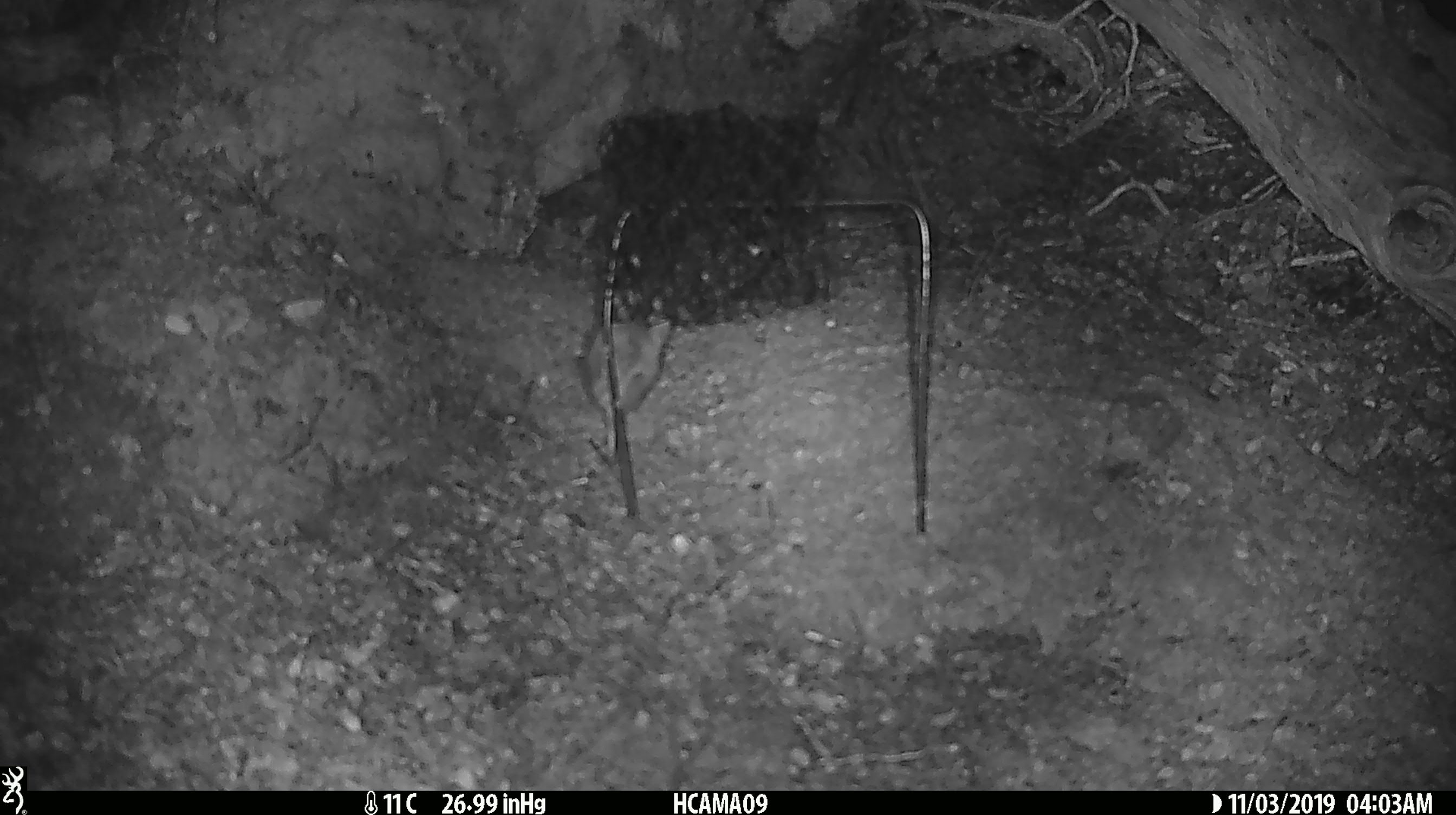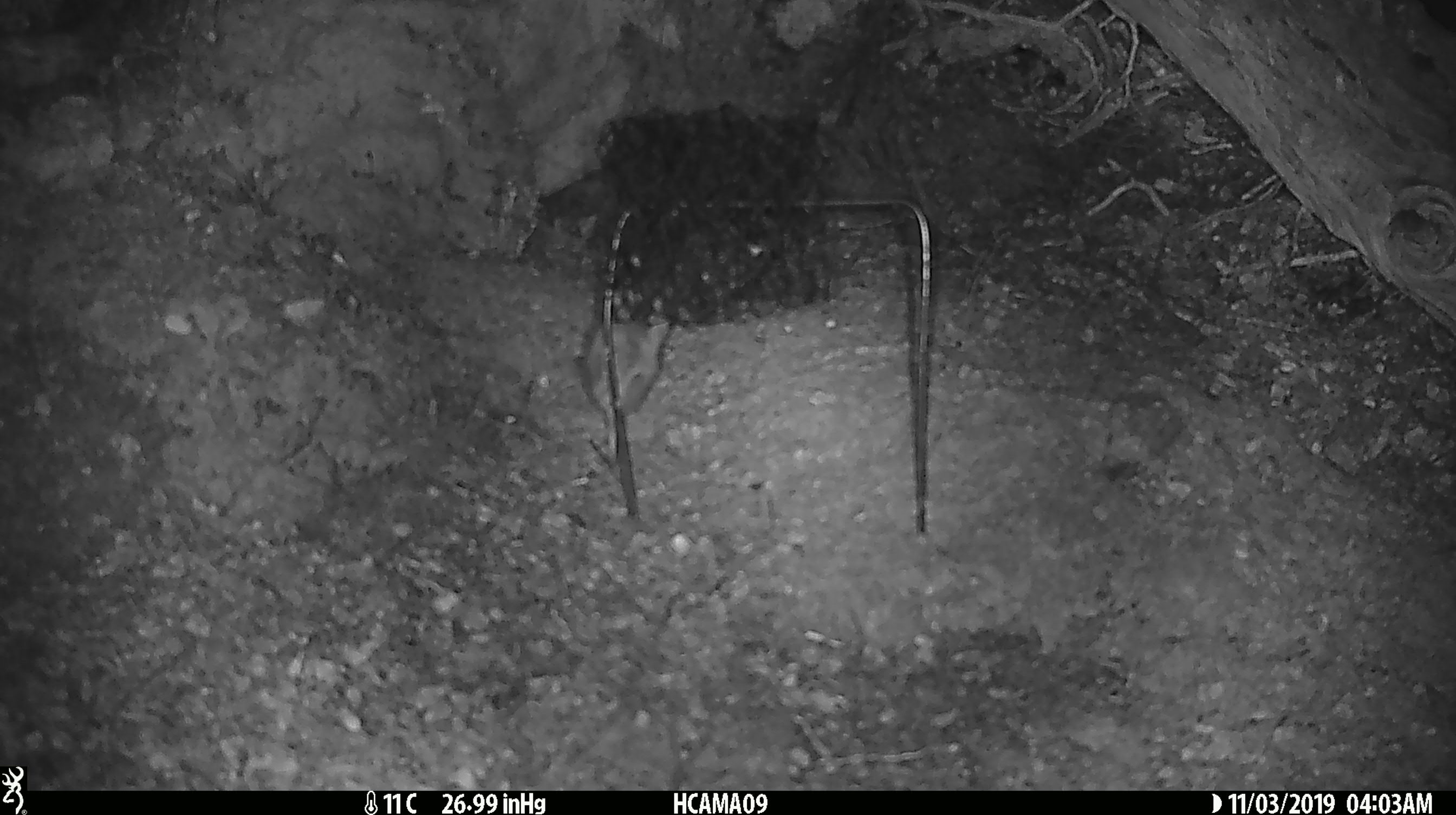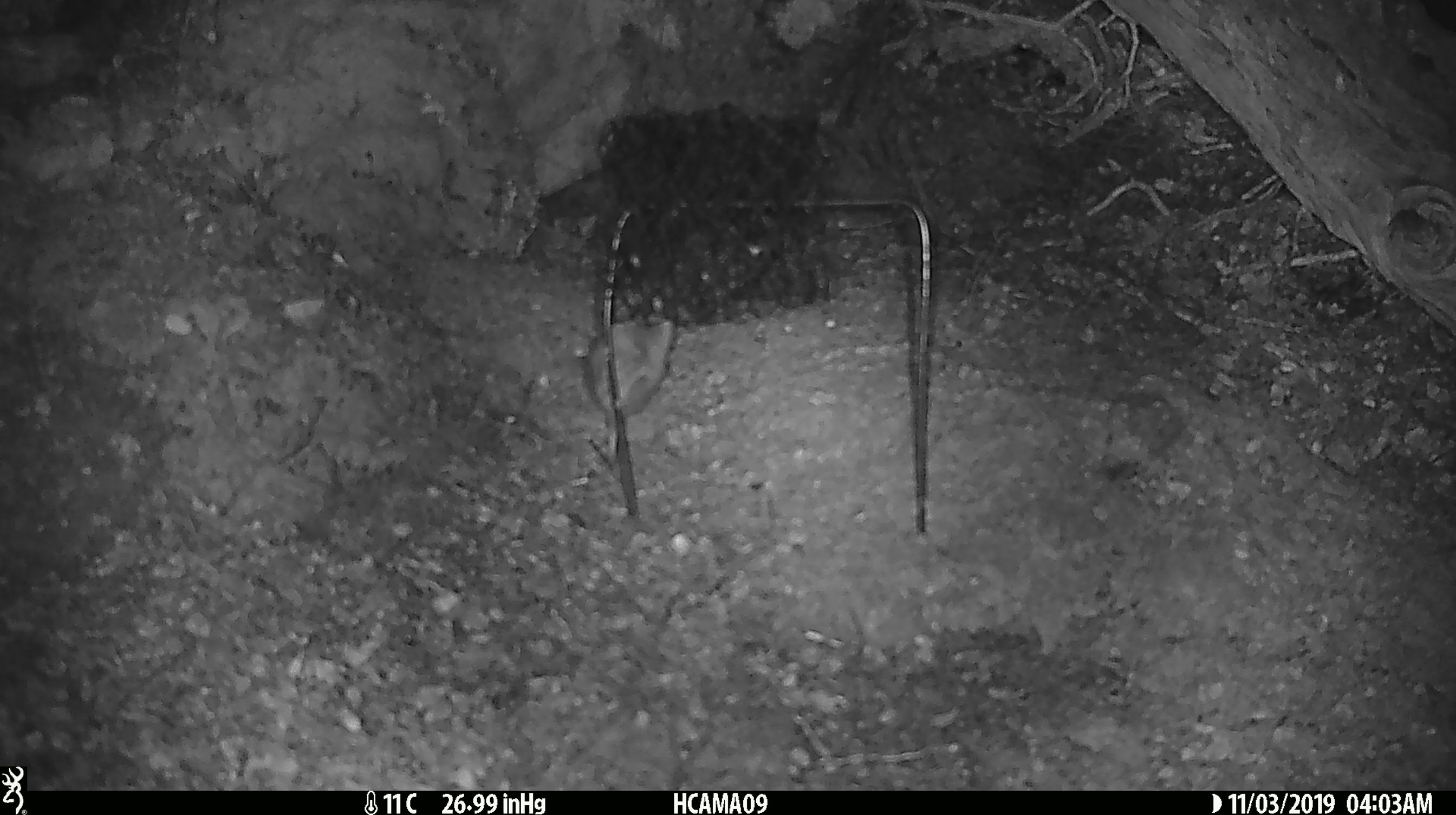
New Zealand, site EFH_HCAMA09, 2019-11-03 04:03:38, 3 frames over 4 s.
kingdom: Animalia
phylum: Chordata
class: Mammalia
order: Rodentia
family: Muridae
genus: Mus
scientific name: Mus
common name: mouse